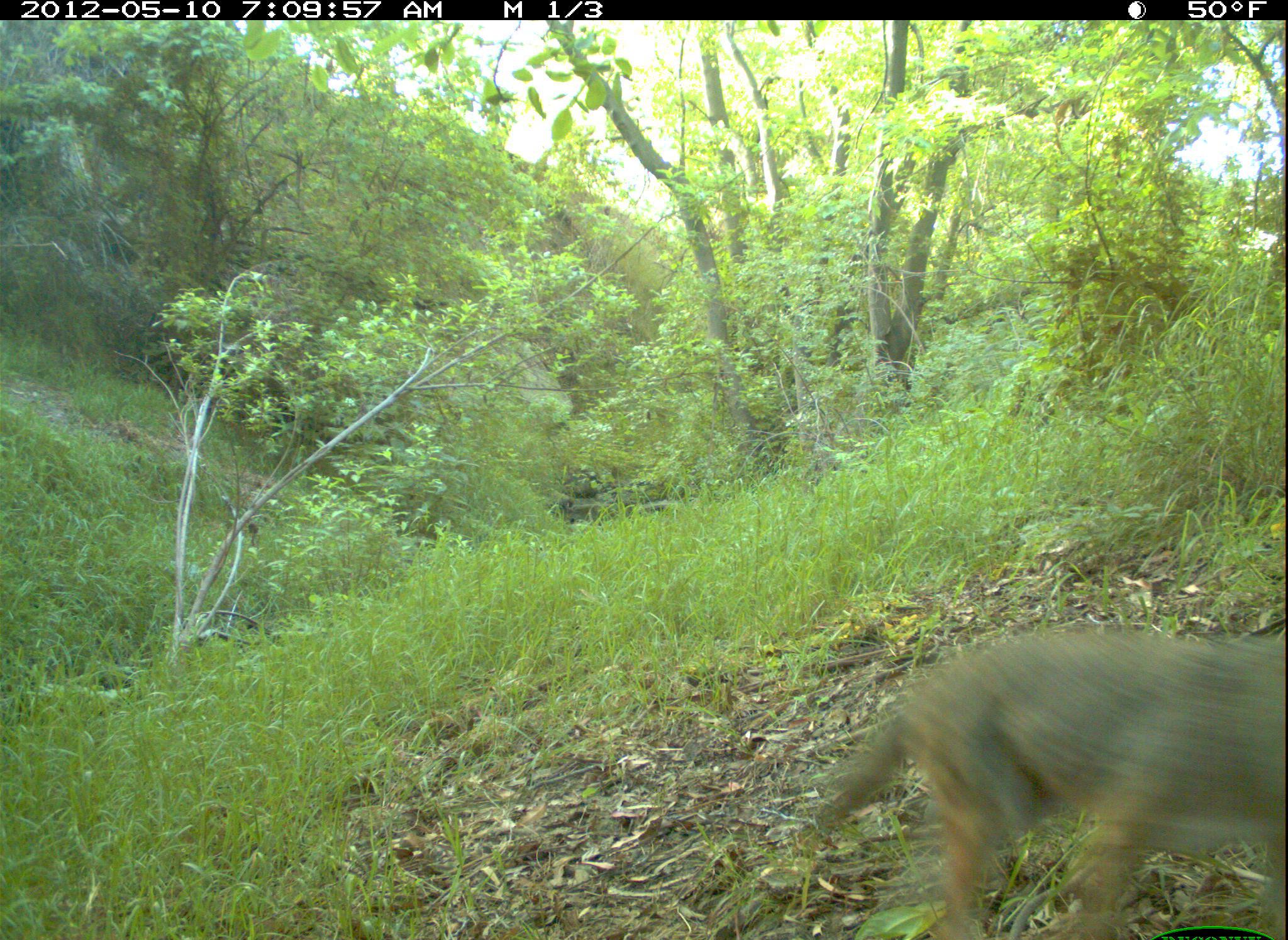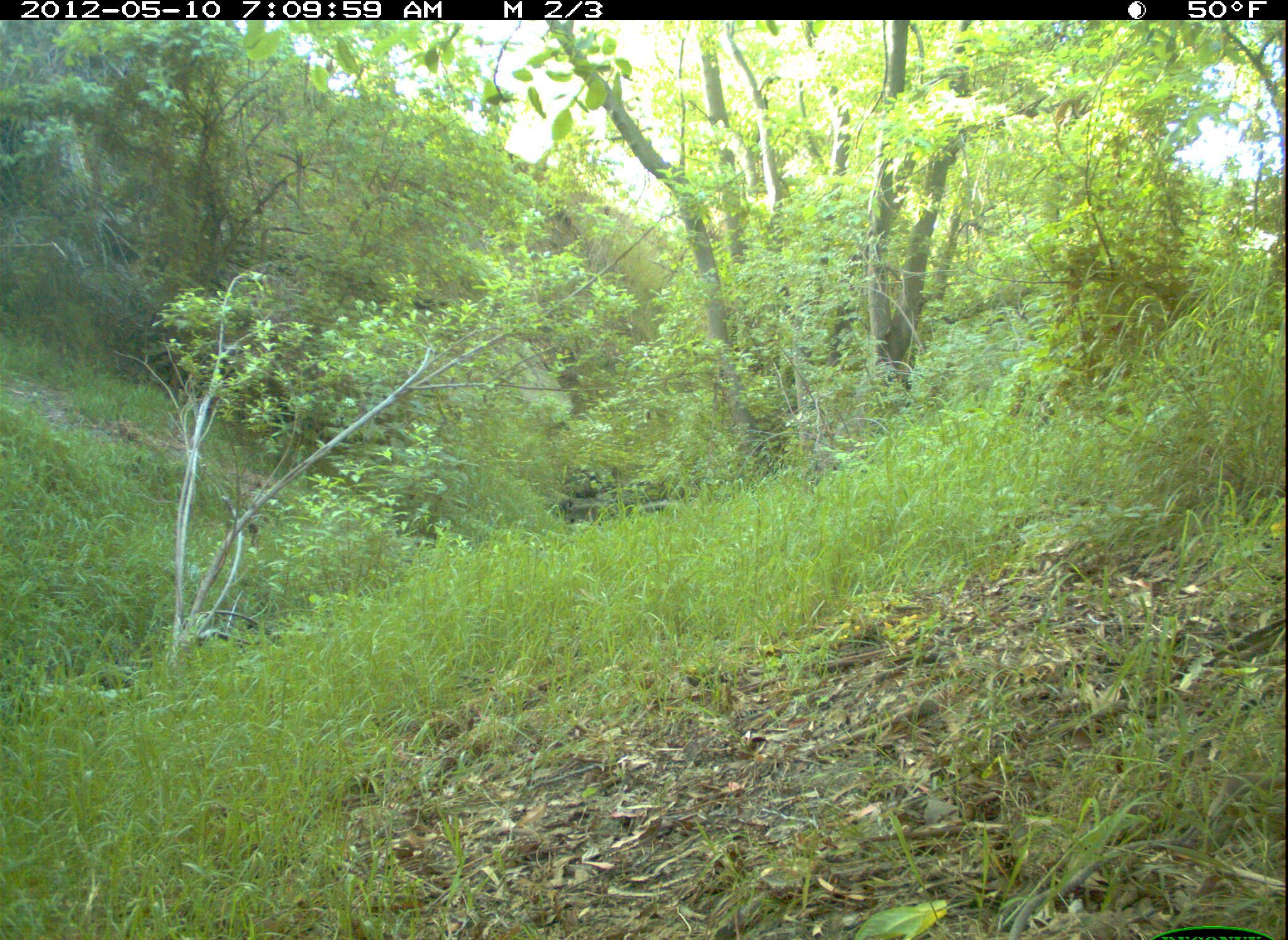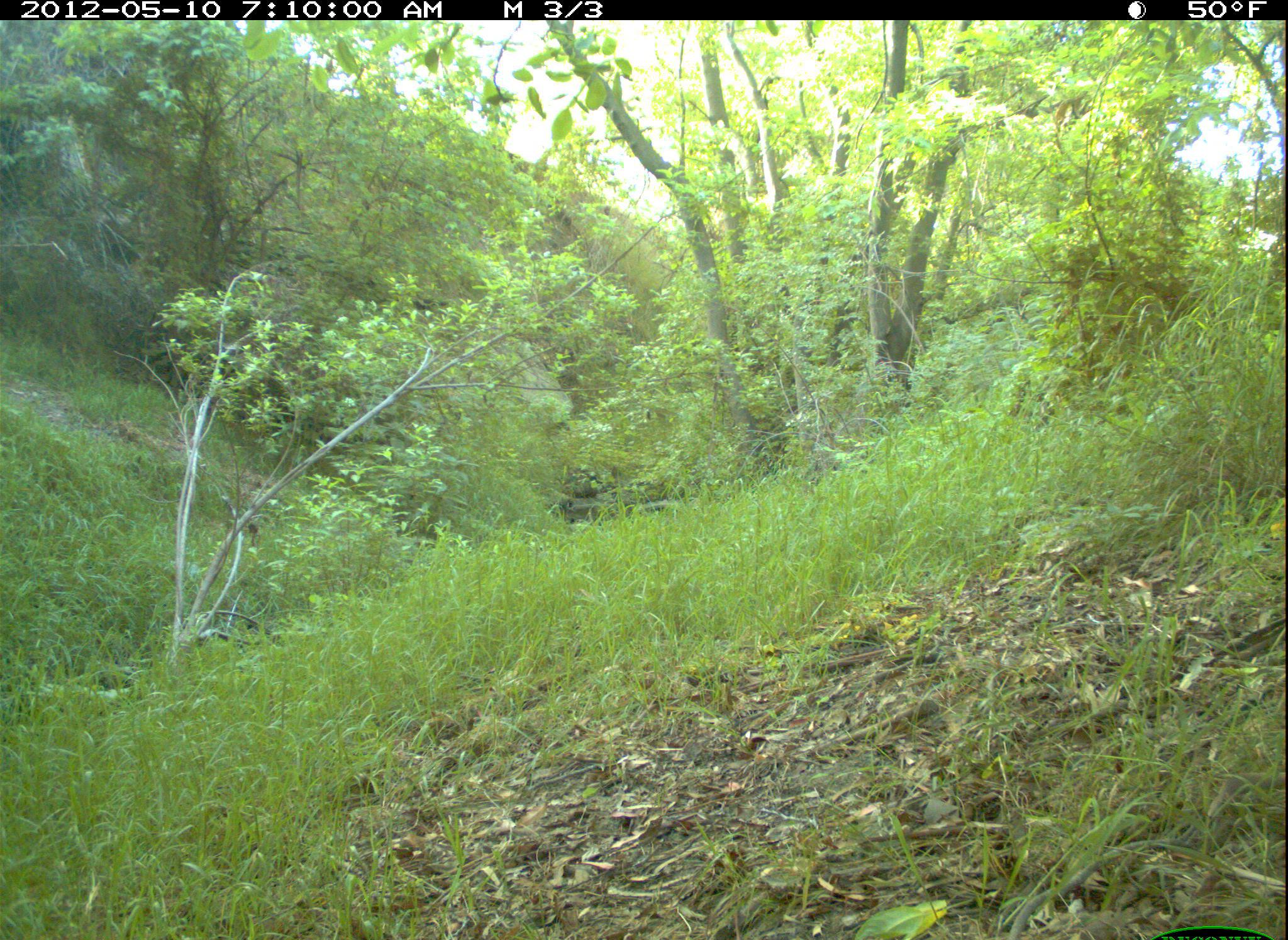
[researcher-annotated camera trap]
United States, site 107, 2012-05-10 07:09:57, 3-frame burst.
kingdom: Animalia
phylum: Chordata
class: Mammalia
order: Carnivora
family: Canidae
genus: Canis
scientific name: Canis latrans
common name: coyote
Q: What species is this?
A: Coyote (Canis latrans).